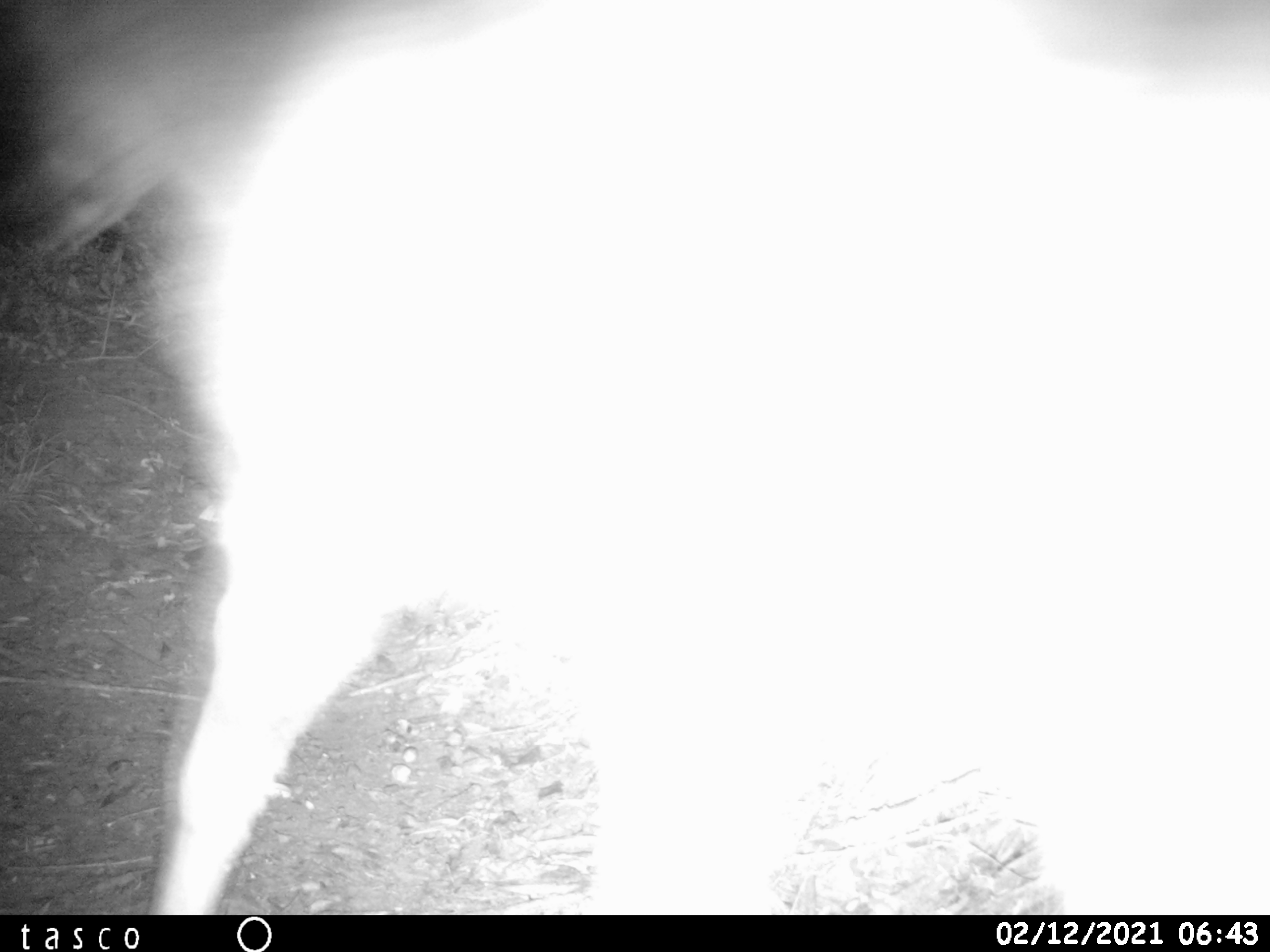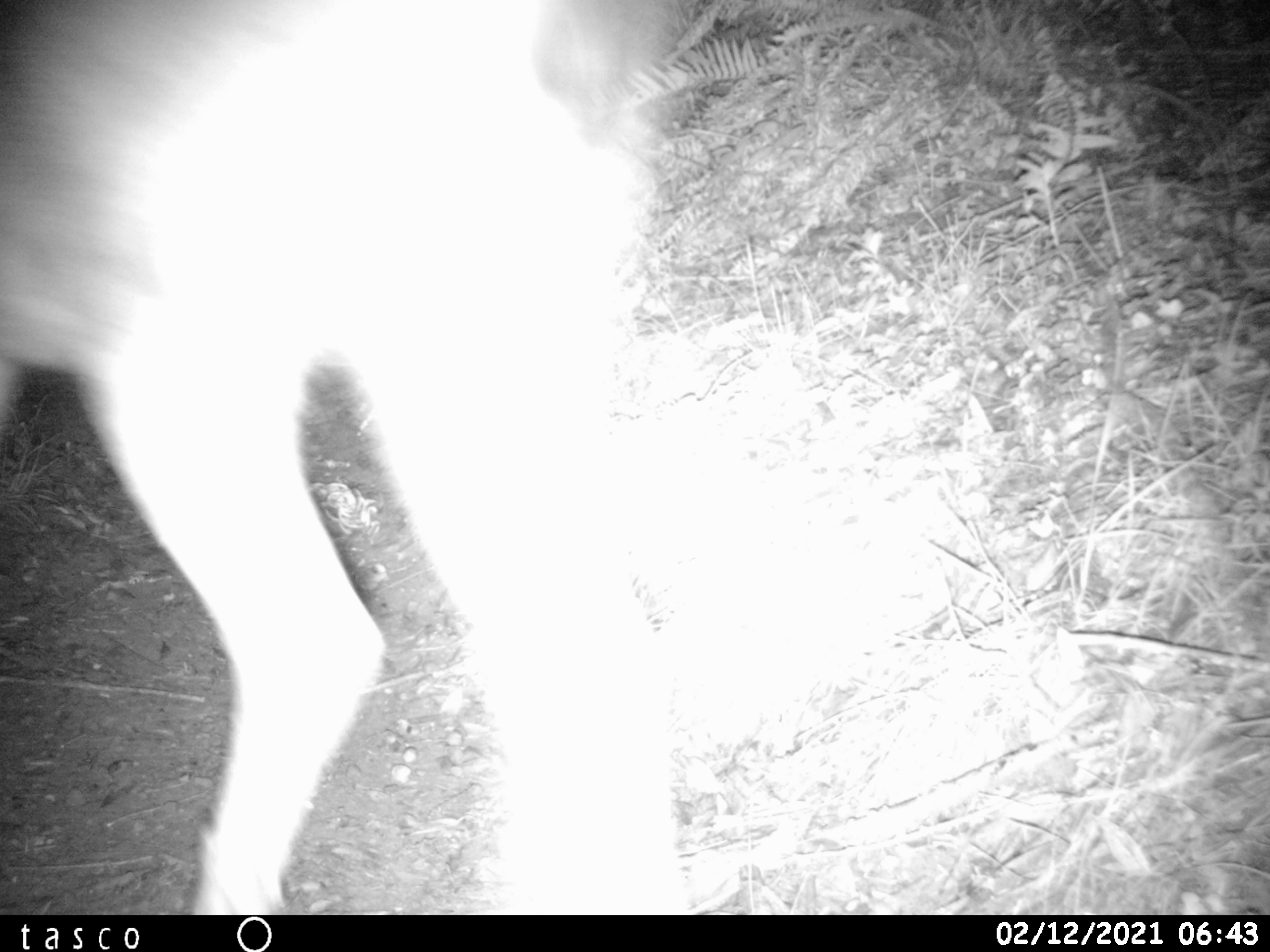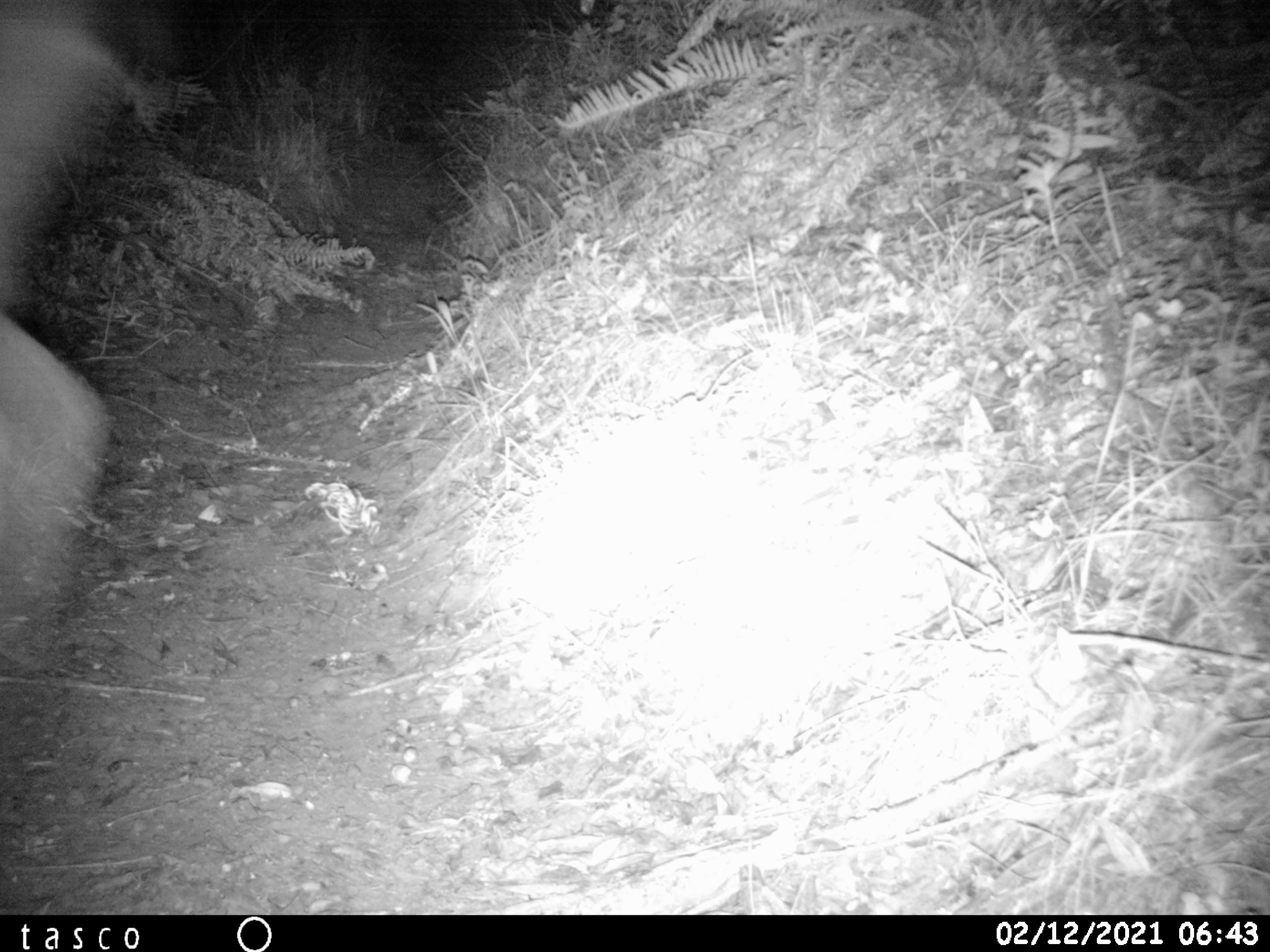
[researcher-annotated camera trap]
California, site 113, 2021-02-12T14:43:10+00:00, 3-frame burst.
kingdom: Animalia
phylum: Chordata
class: Mammalia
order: Artiodactyla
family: Cervidae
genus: Odocoileus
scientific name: Odocoileus hemionus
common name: mule deer